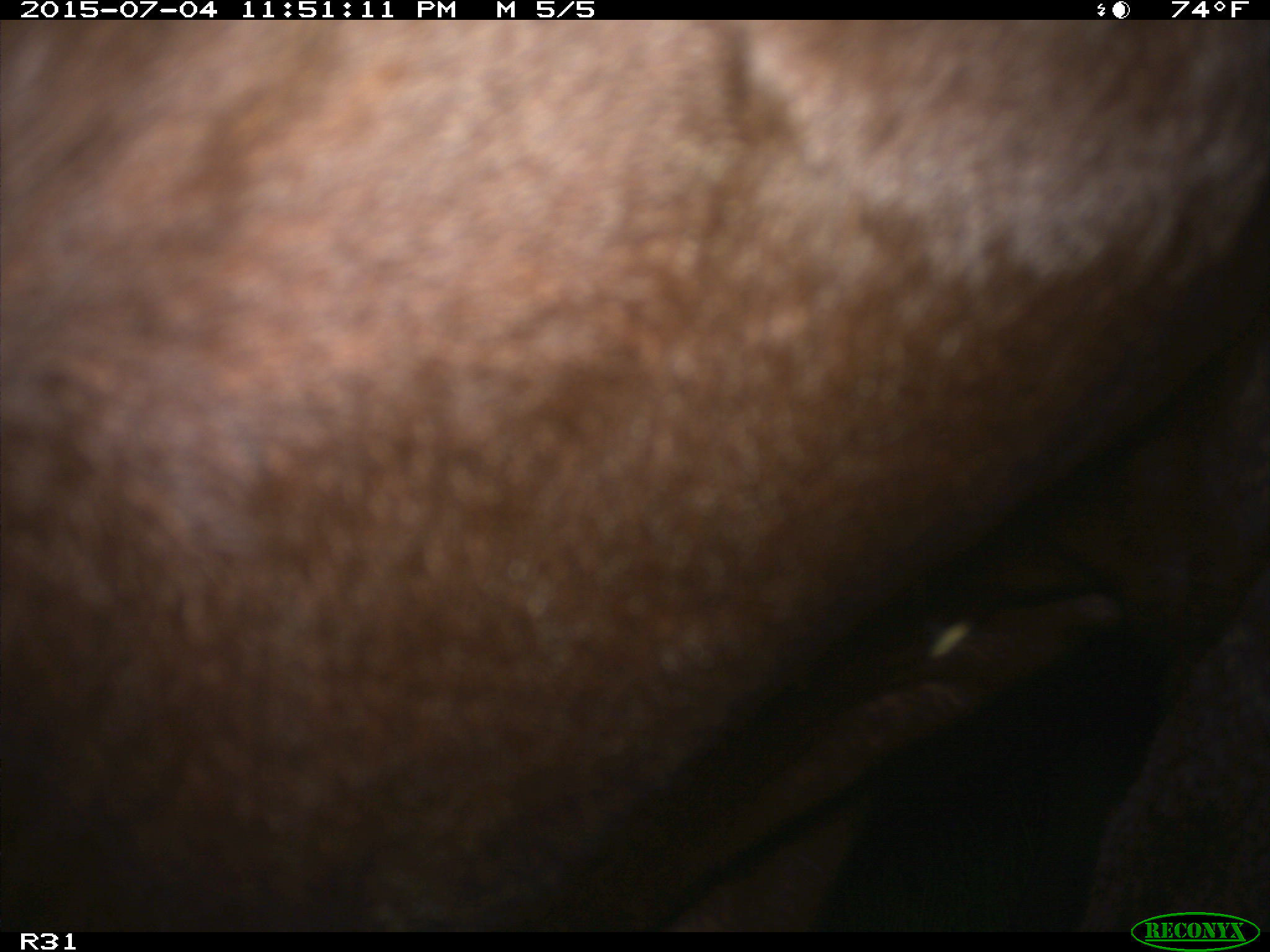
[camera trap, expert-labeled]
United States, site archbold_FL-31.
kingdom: Animalia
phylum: Chordata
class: Mammalia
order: Artiodactyla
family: Bovidae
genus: Bos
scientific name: Bos taurus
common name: domestic cow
Bos taurus (domestic cow).